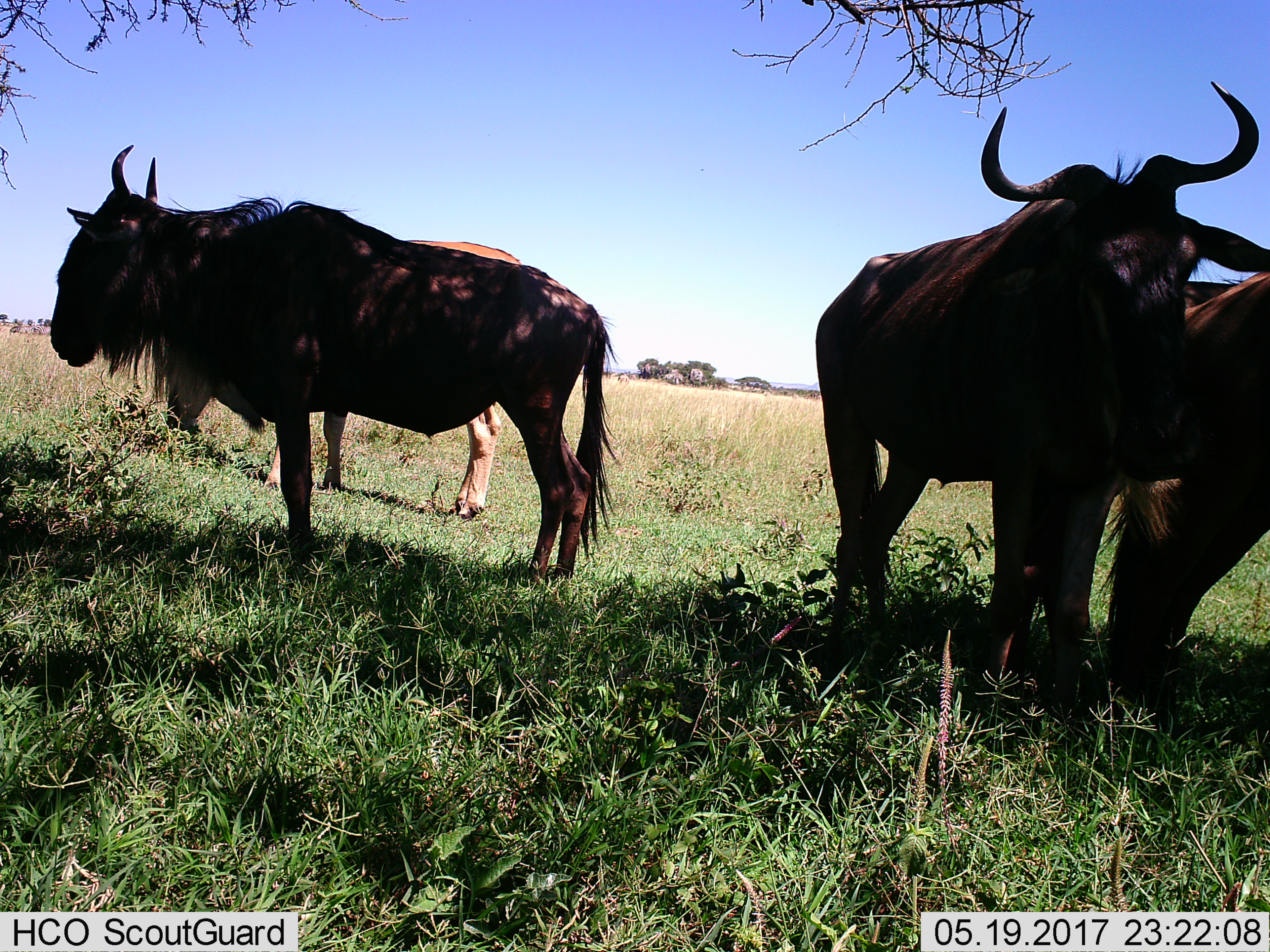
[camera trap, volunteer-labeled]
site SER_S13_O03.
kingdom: Animalia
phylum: Chordata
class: Mammalia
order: Artiodactyla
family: Bovidae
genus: Connochaetes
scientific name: Connochaetes taurinus taurinus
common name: blue wildebeest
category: wildebeestblue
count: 4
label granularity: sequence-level